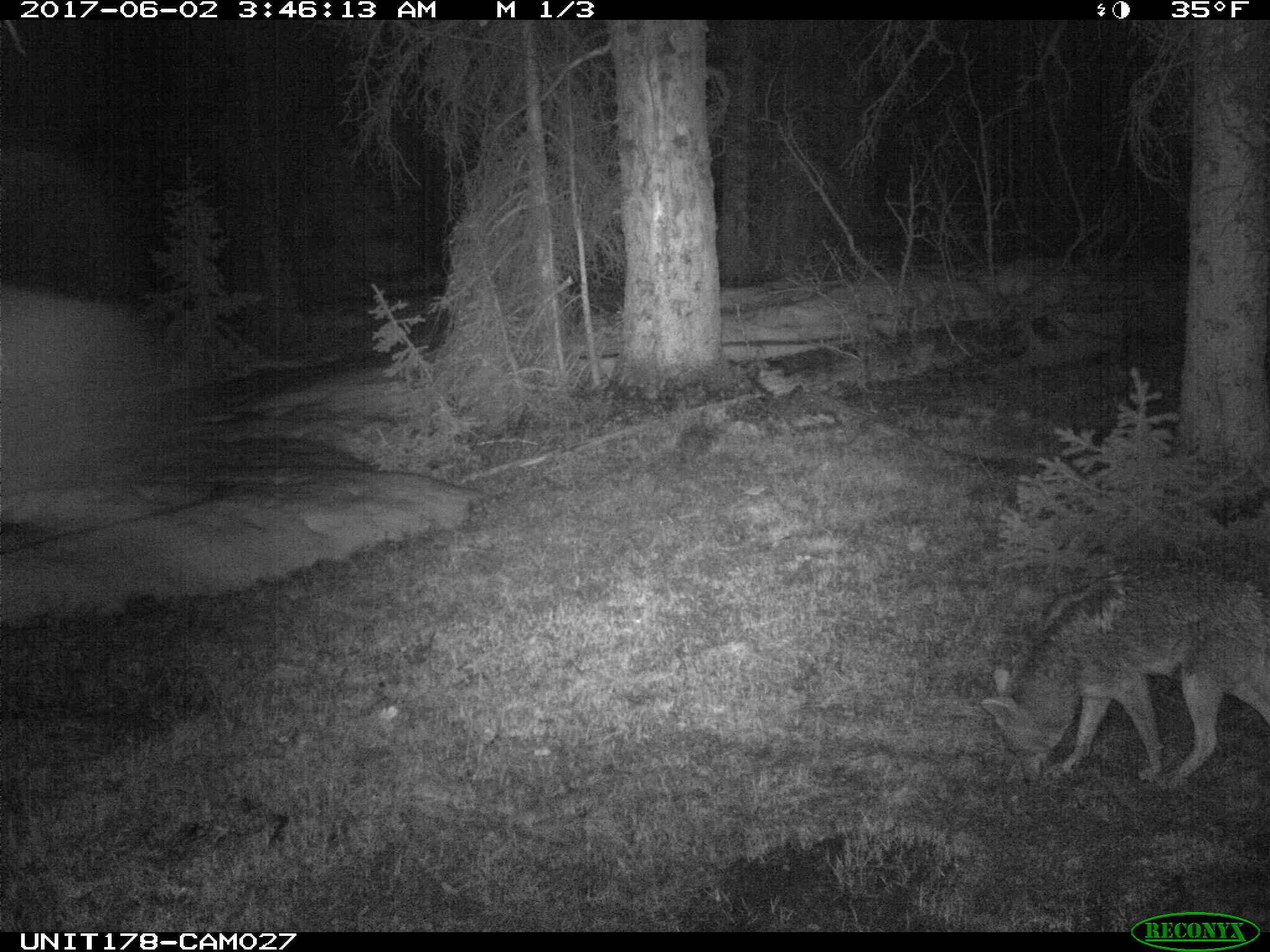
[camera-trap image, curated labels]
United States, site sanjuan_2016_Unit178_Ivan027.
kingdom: Animalia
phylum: Chordata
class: Mammalia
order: Carnivora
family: Canidae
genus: Canis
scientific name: Canis latrans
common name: coyote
Canis latrans (coyote).